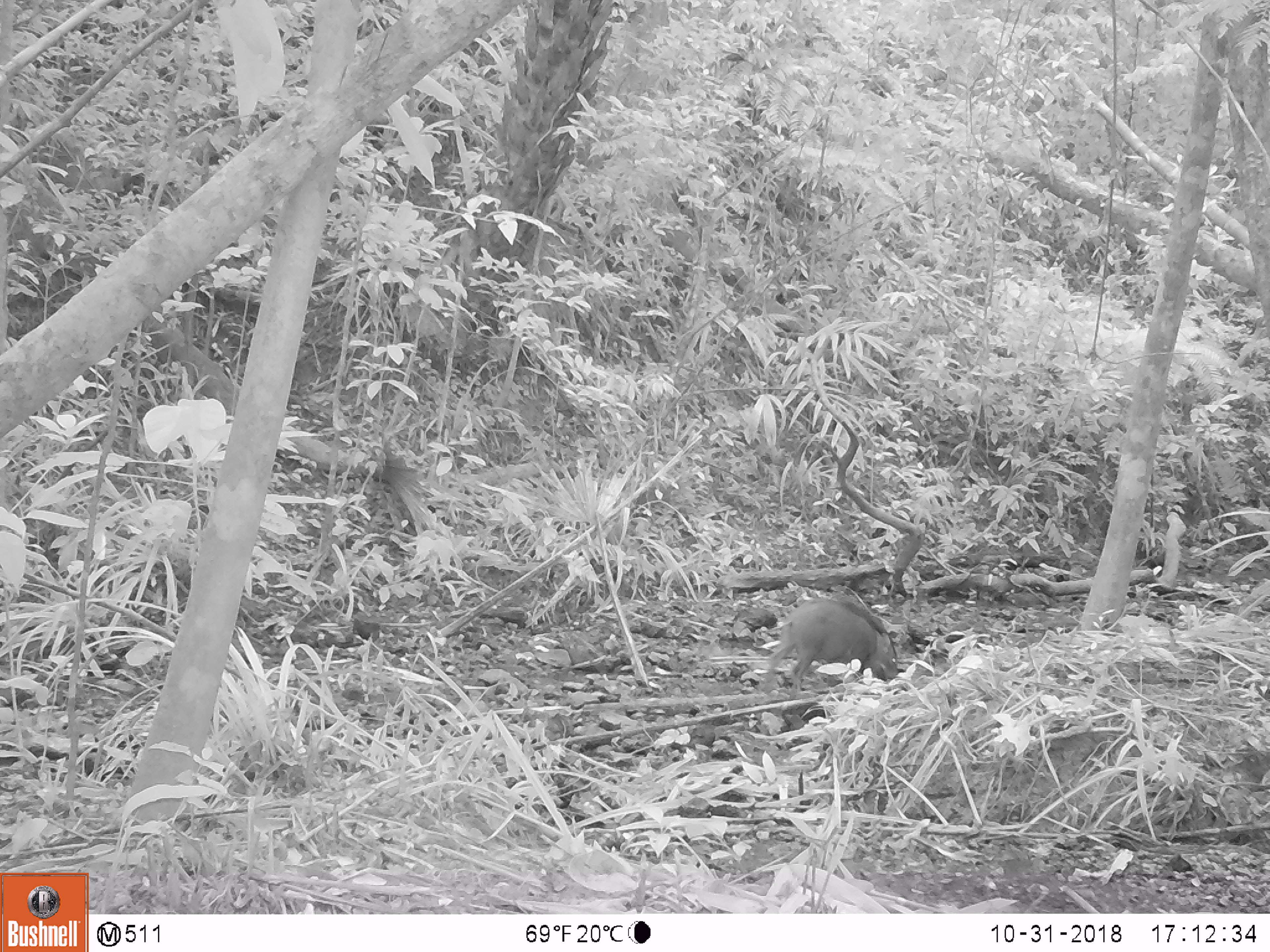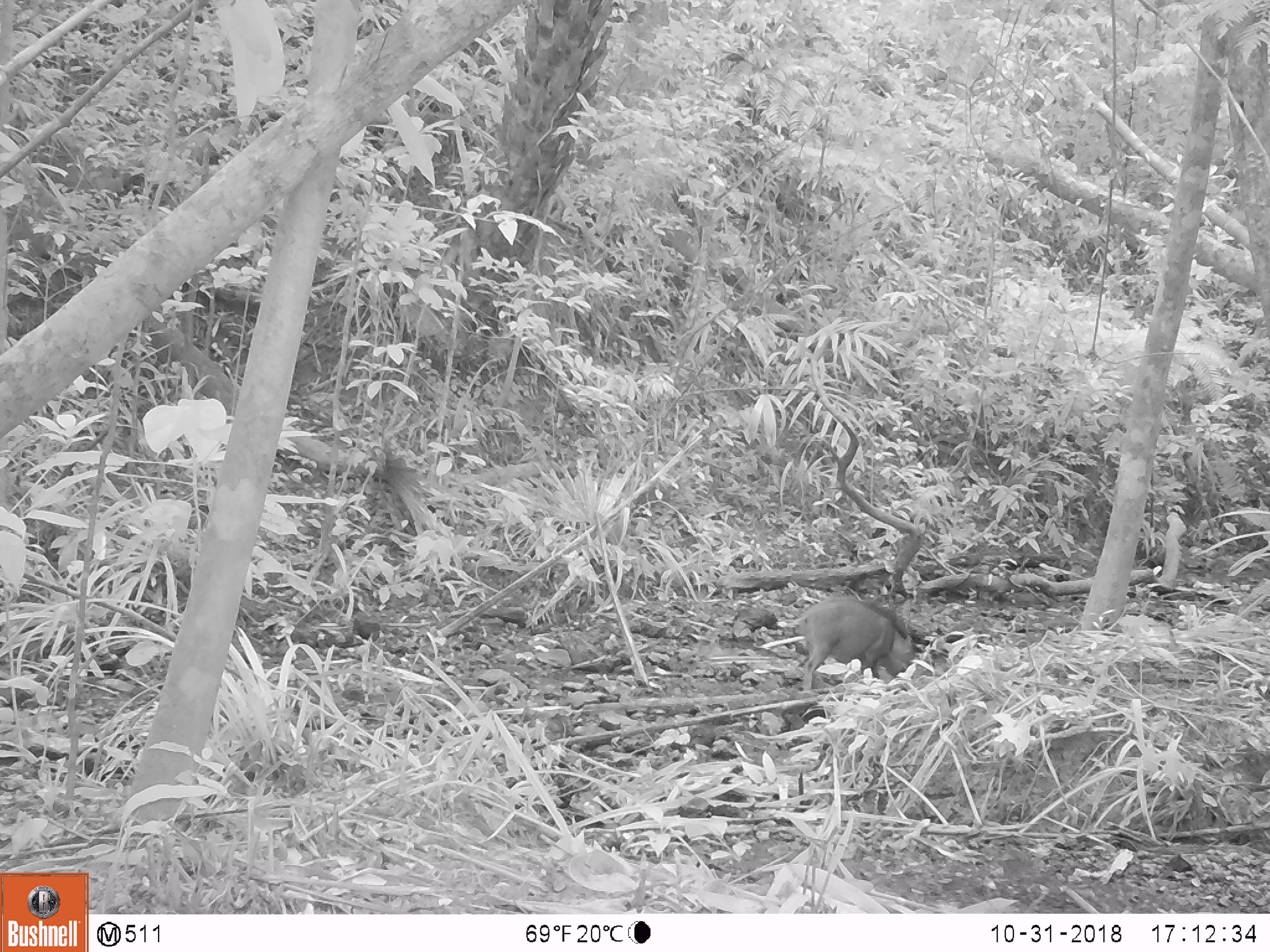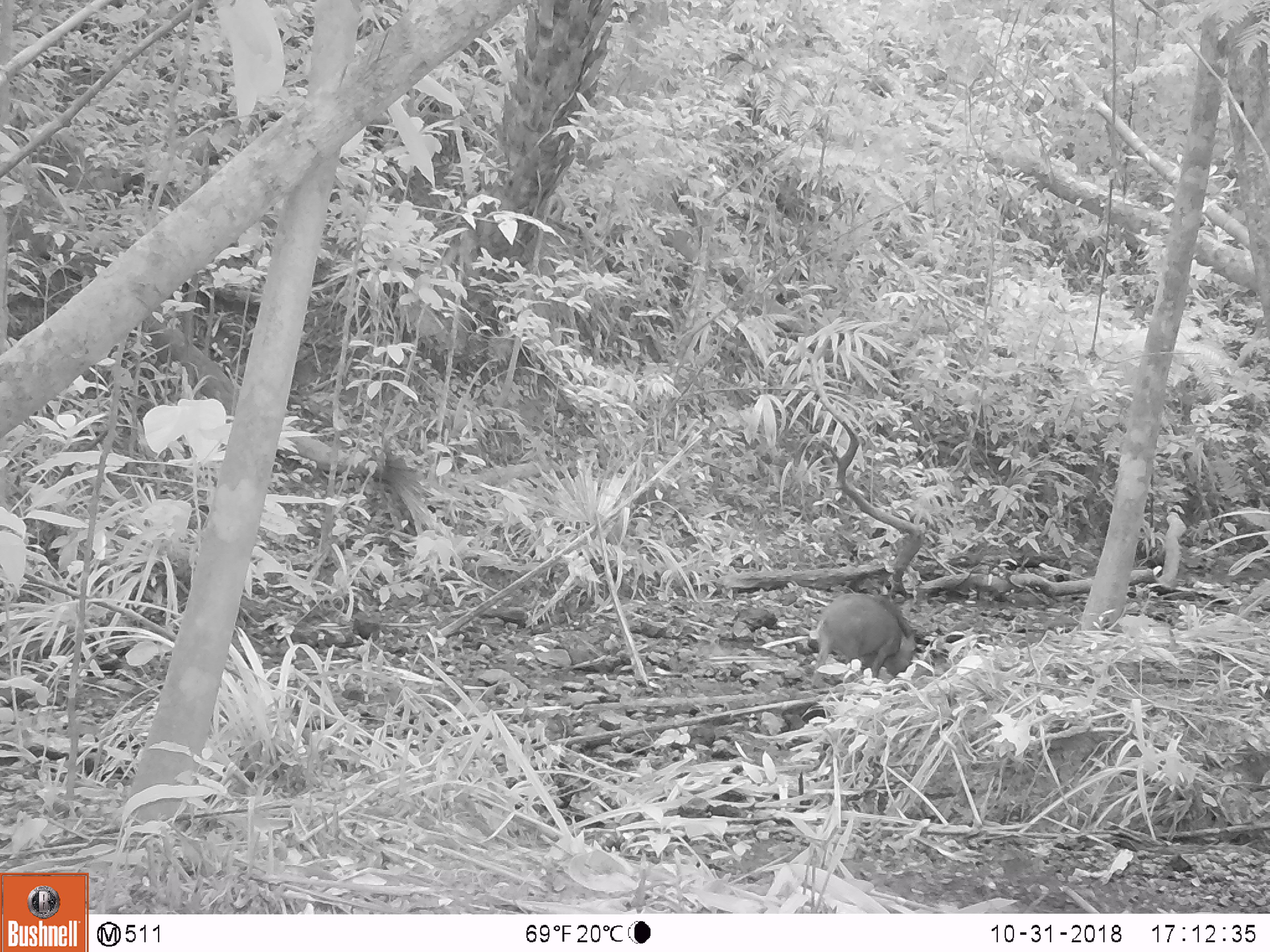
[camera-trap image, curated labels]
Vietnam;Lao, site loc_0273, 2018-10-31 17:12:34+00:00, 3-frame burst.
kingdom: Animalia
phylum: Chordata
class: Mammalia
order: Artiodactyla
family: Suidae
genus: Sus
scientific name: Sus scrofa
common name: eurasian wild pig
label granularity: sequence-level